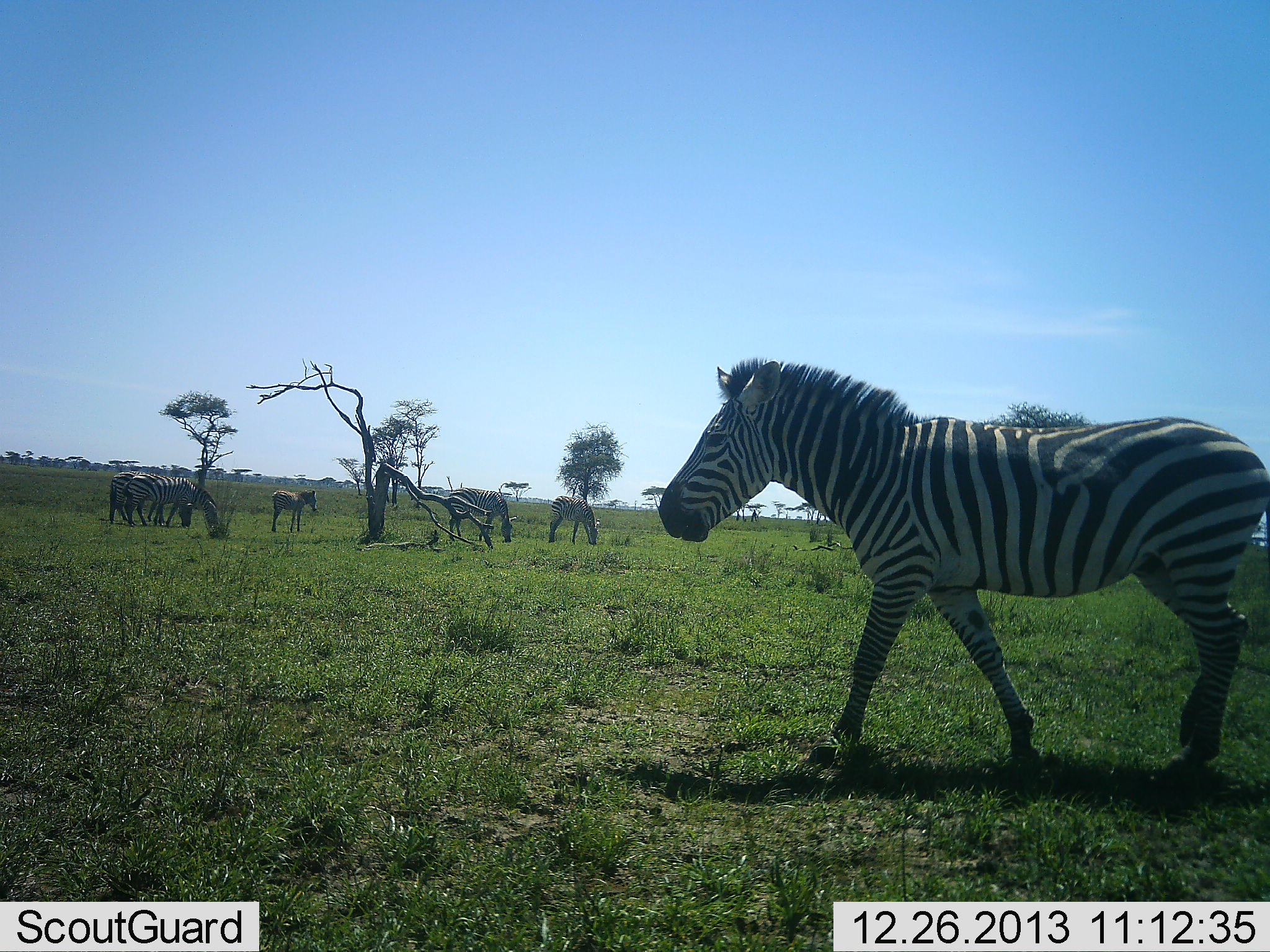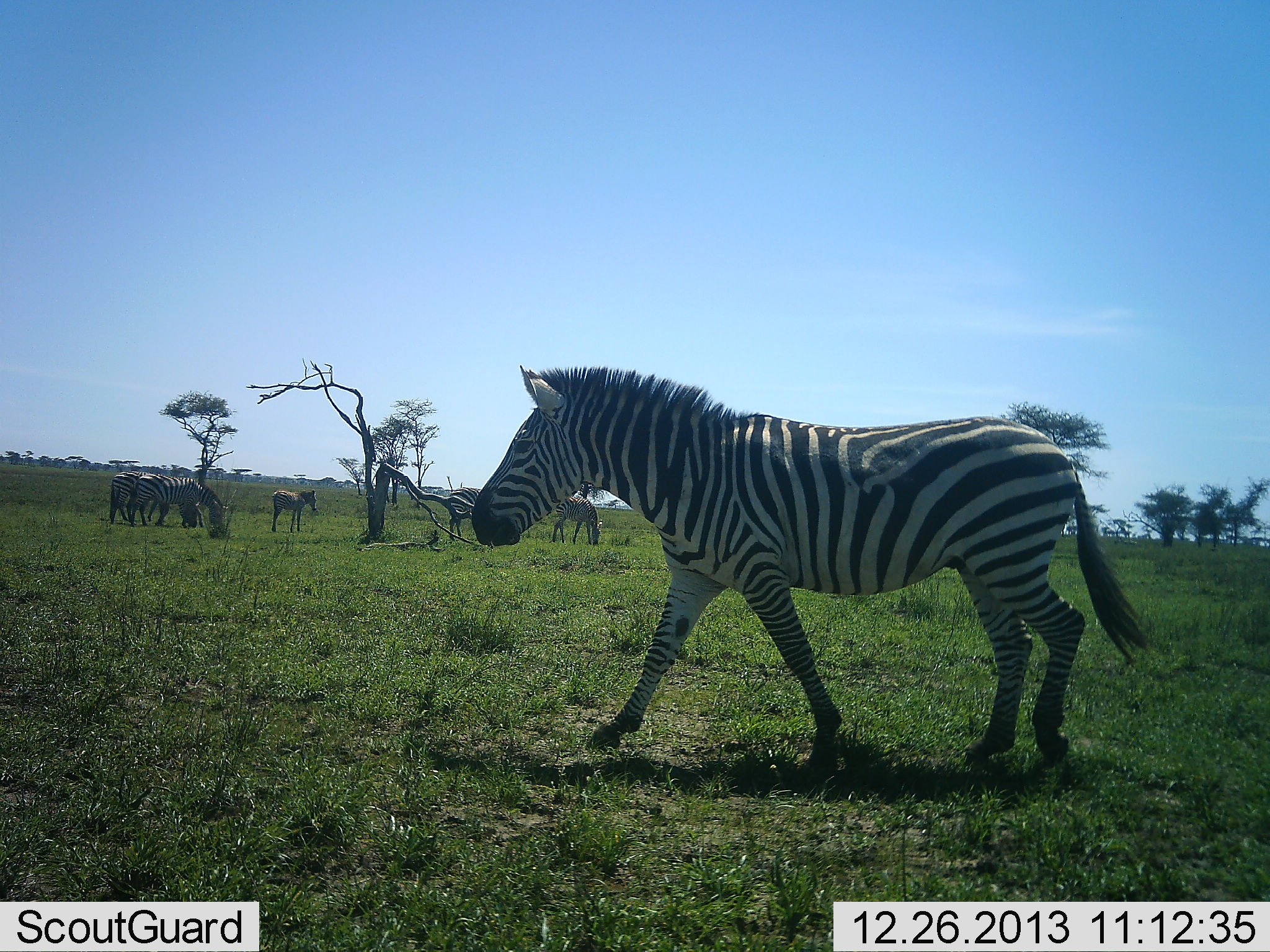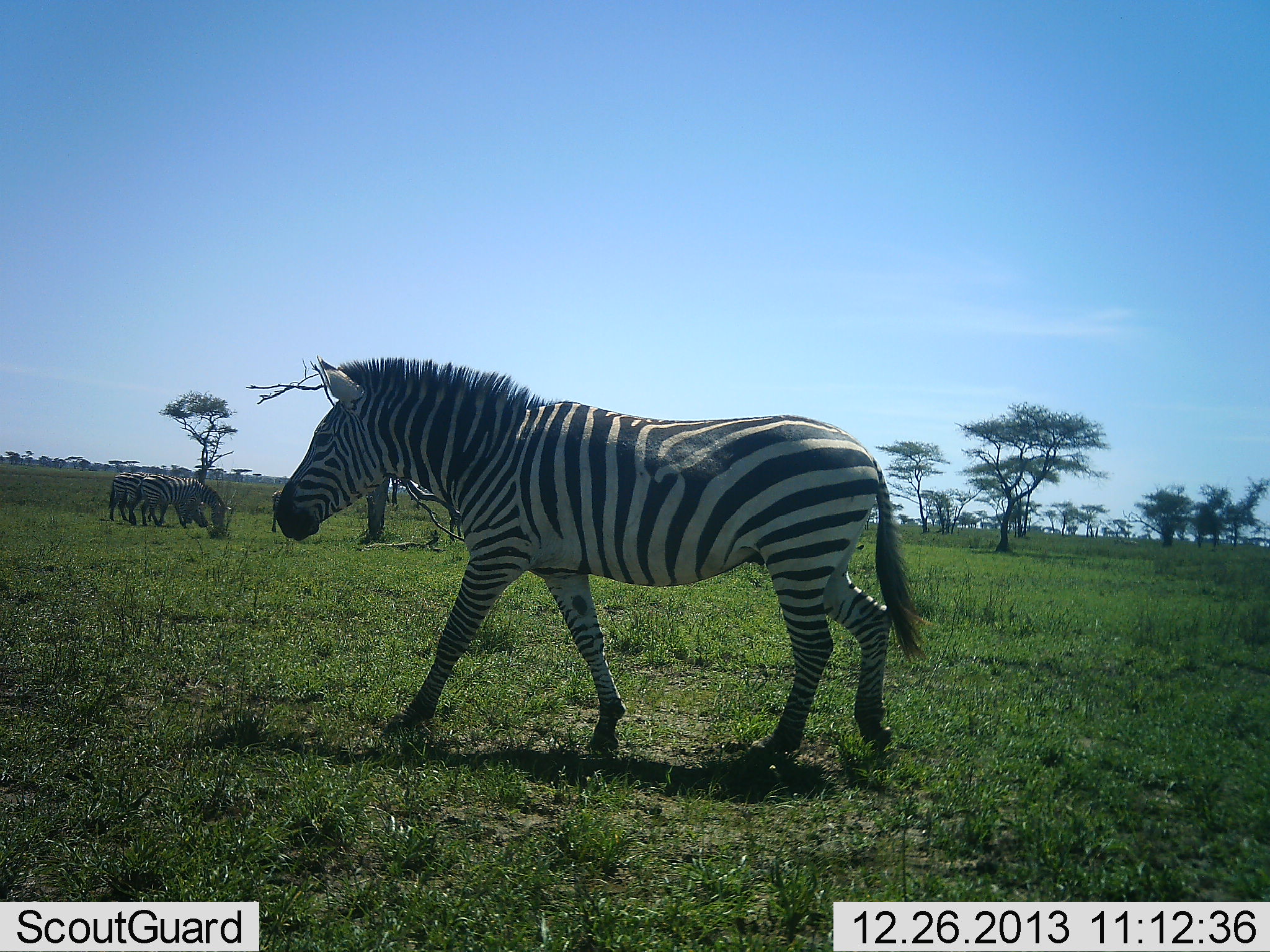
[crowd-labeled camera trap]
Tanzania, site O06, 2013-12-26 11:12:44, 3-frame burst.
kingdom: Animalia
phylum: Chordata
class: Mammalia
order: Perissodactyla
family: Equidae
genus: Equus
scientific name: Equus quagga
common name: plains zebra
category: zebra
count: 6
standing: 70%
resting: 10%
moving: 100%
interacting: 0%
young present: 40%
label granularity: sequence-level